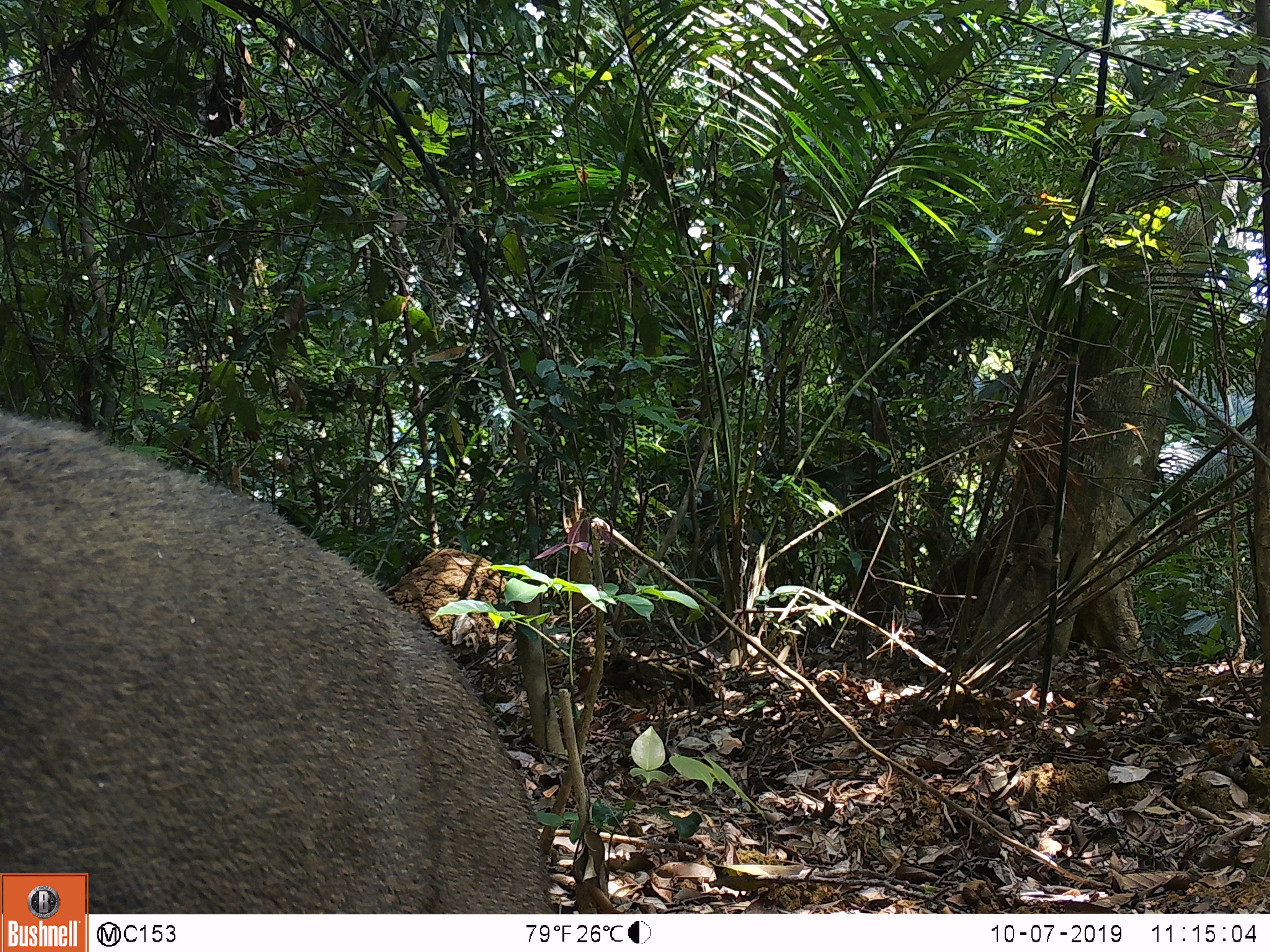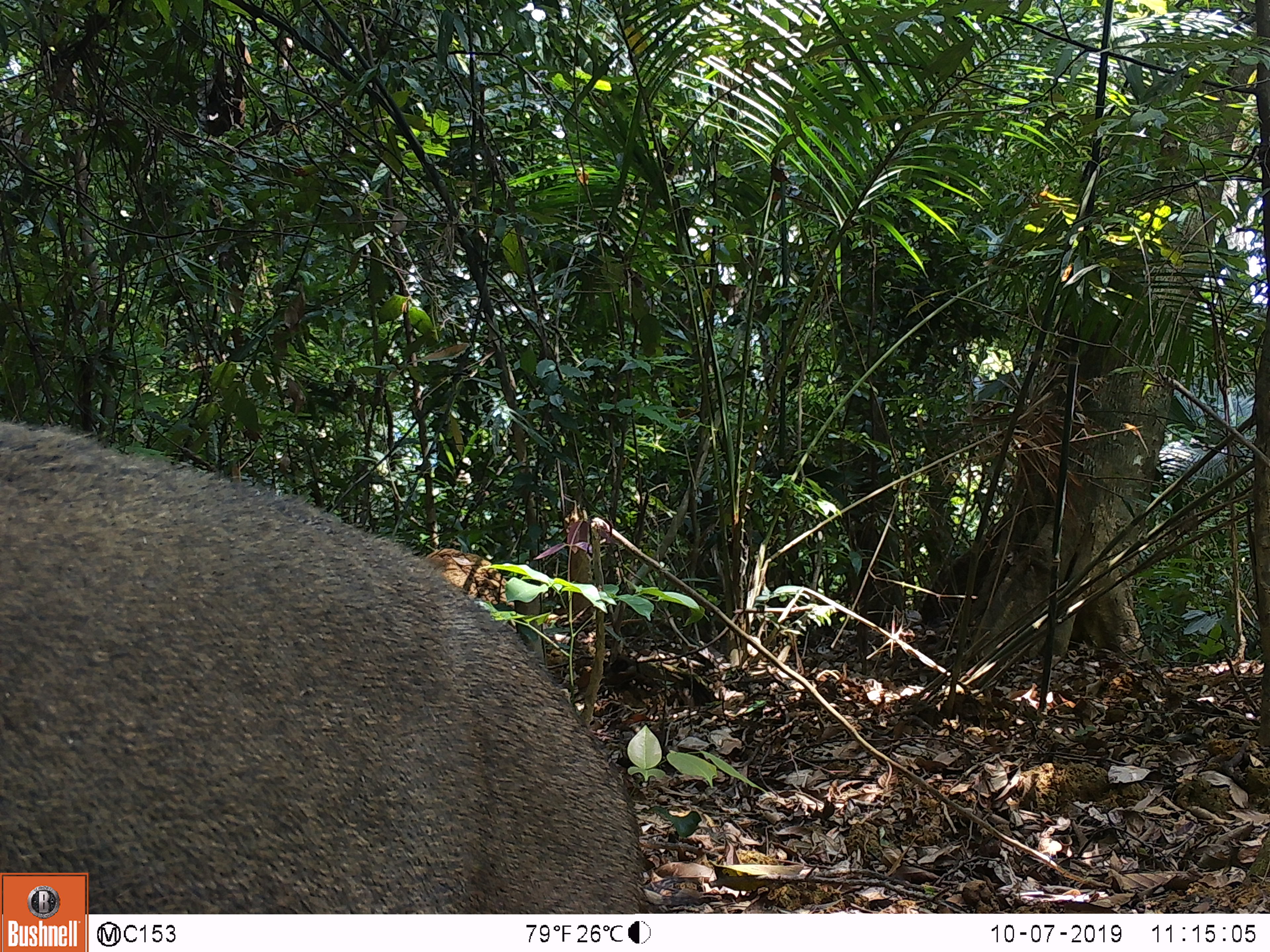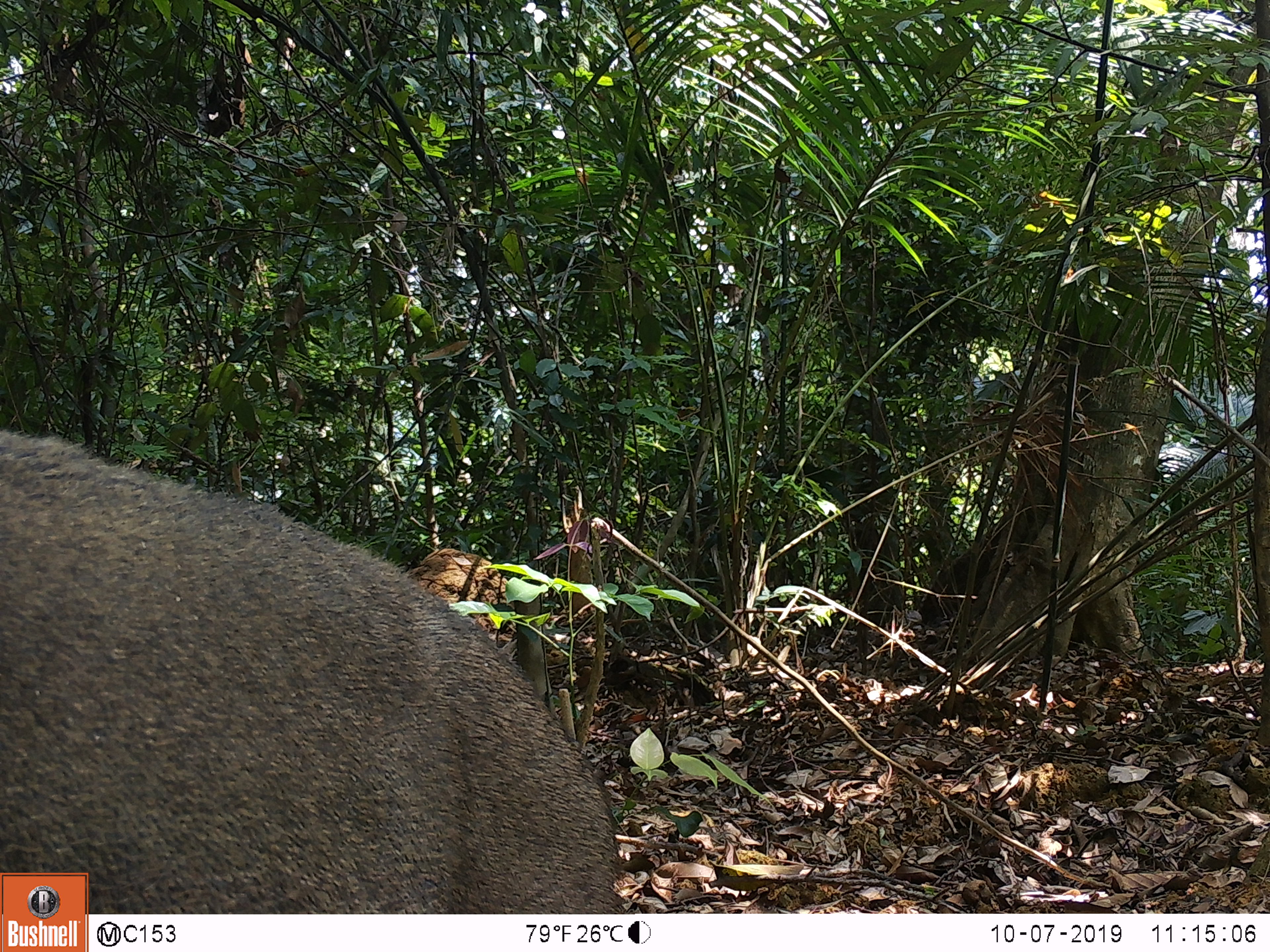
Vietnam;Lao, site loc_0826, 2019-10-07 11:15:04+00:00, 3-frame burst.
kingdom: Animalia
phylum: Chordata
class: Mammalia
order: Artiodactyla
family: Suidae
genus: Sus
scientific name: Sus scrofa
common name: eurasian wild pig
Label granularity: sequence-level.